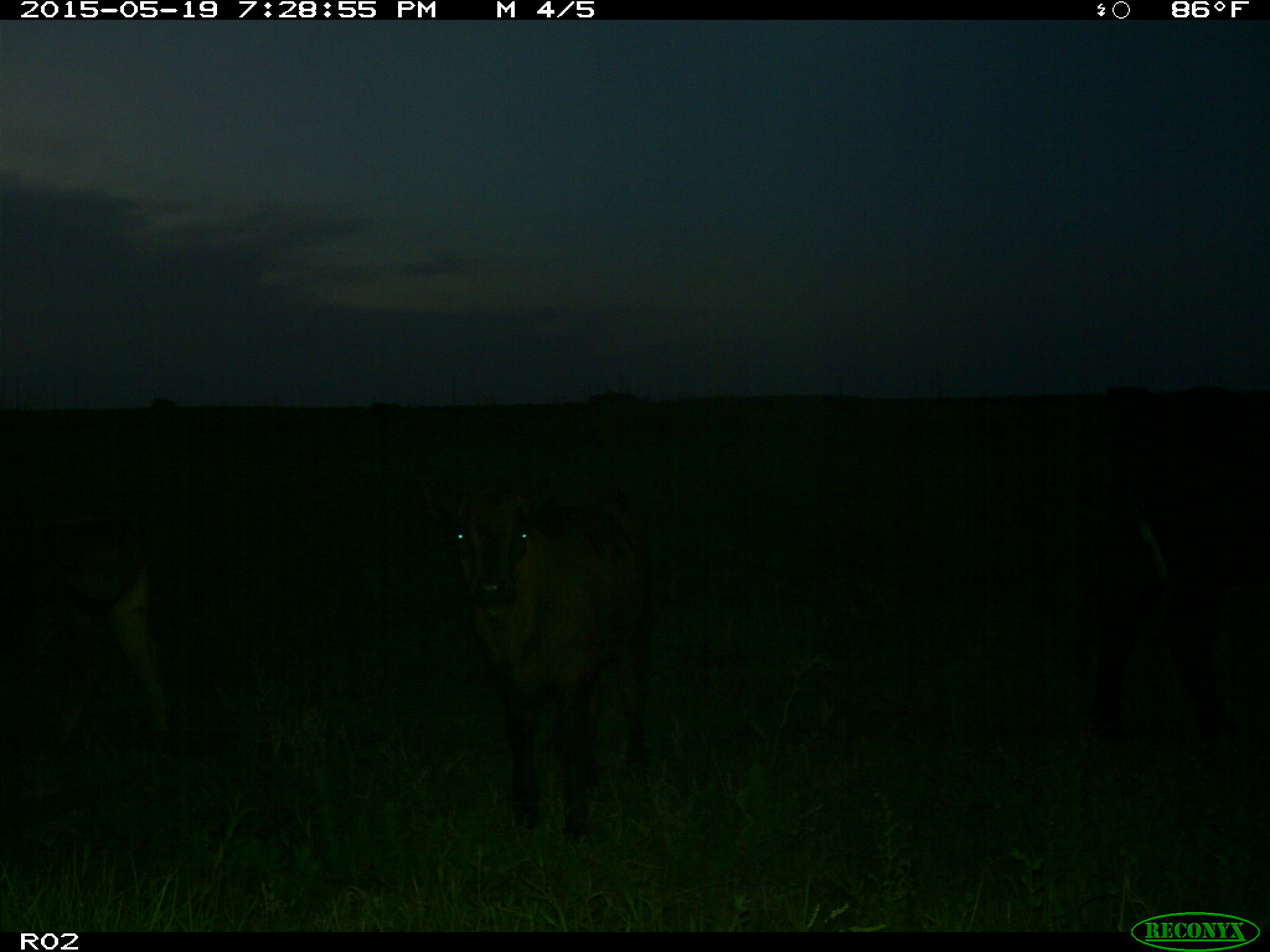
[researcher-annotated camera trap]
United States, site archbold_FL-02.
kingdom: Animalia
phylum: Chordata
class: Mammalia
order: Artiodactyla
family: Bovidae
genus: Bos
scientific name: Bos taurus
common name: domestic cow